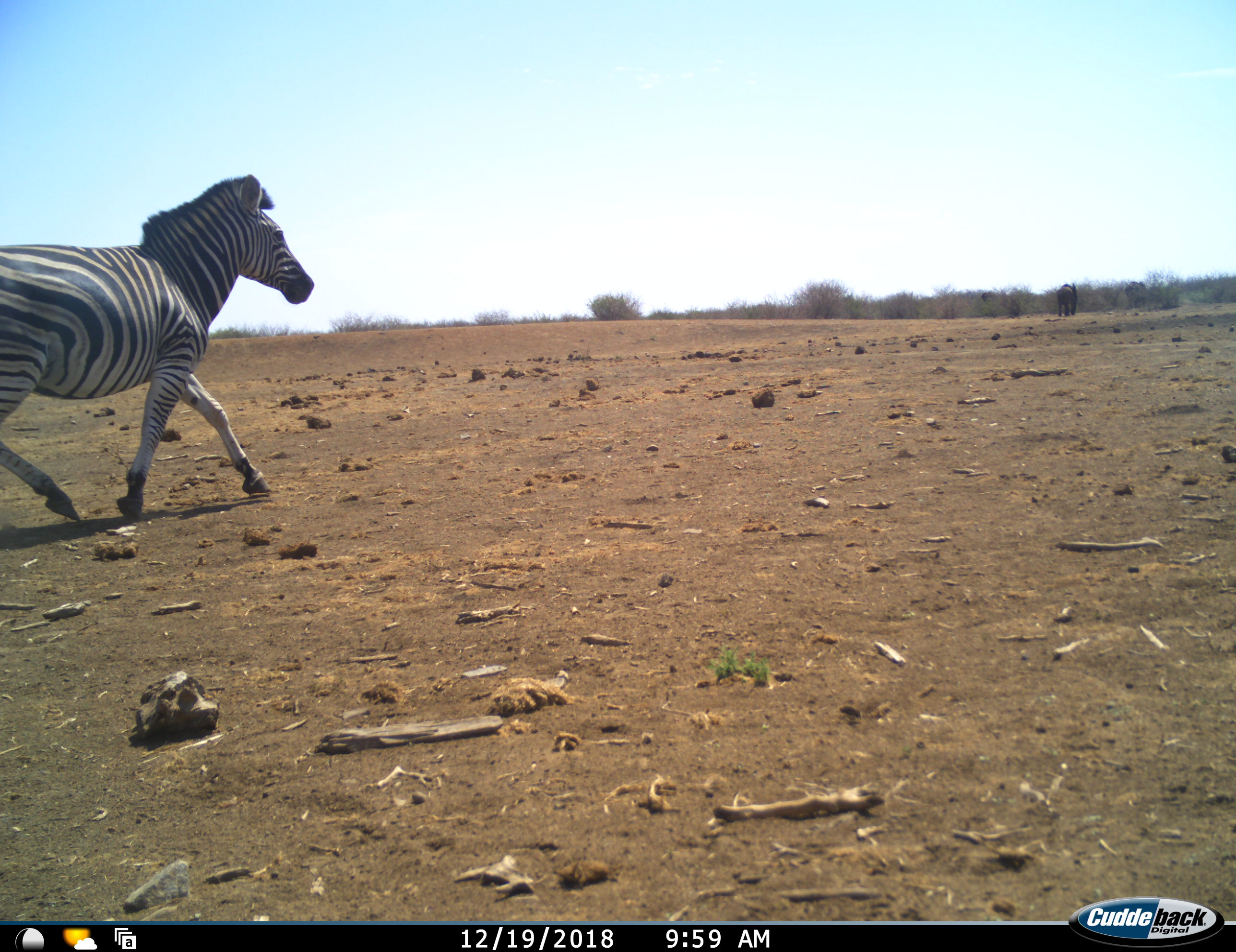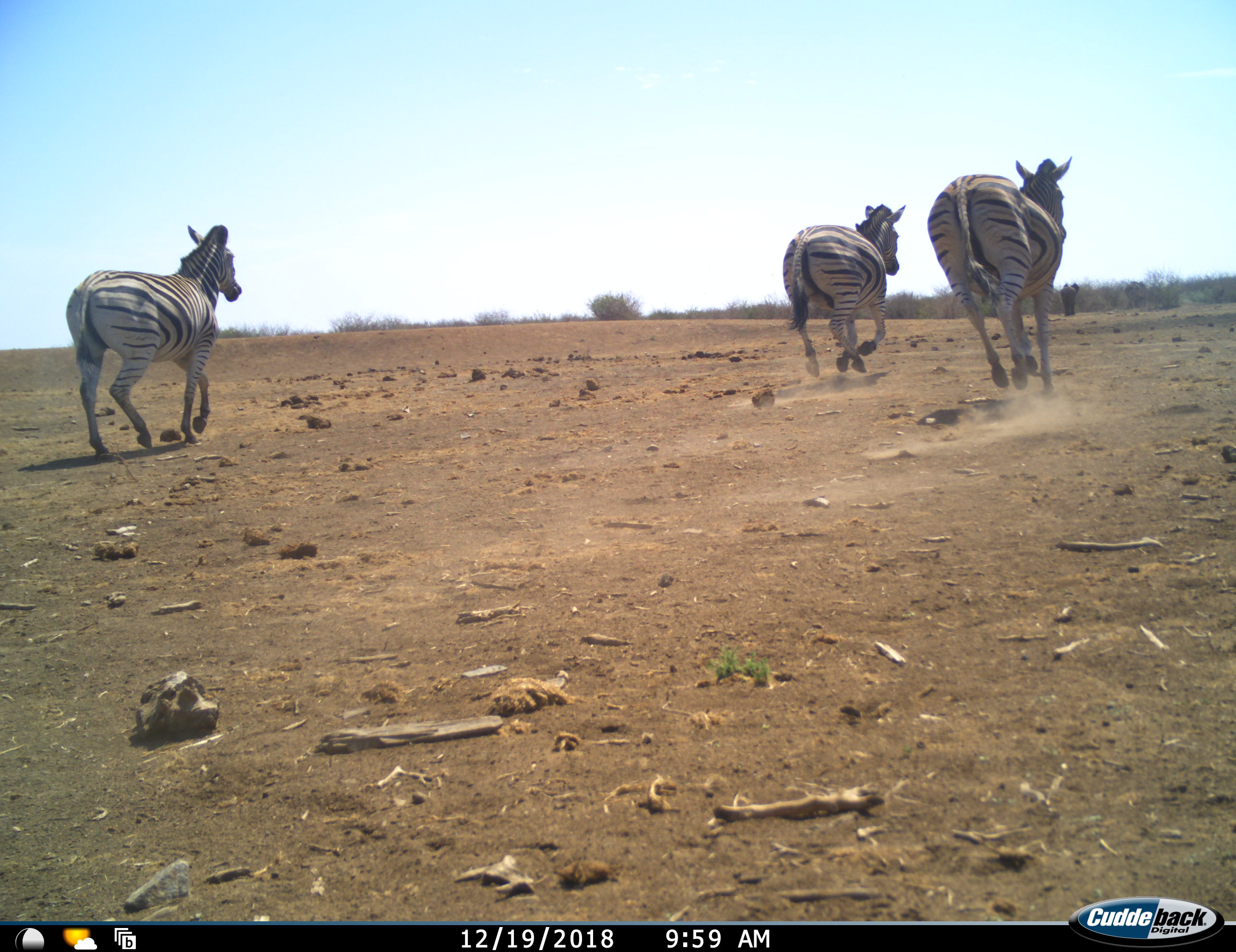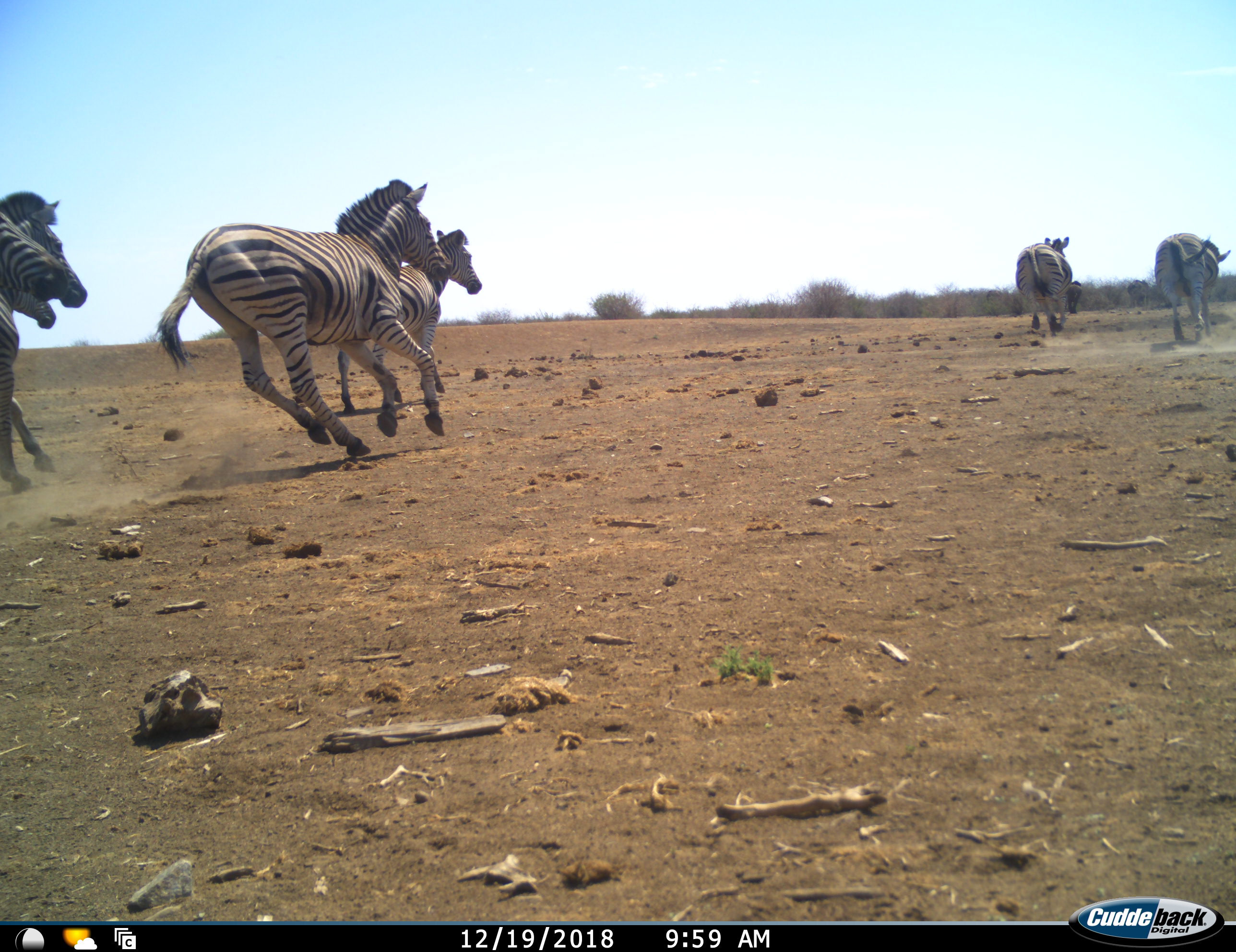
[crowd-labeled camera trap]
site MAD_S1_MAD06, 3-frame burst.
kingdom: Animalia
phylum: Chordata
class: Mammalia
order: Proboscidea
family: Elephantidae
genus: Loxodonta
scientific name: Loxodonta africana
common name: african bush elephant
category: elephant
Elephant (african bush elephant) (Loxodonta africana), count 1. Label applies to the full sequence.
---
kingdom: Animalia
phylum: Chordata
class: Mammalia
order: Perissodactyla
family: Equidae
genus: Equus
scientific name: Equus quagga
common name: plains zebra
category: zebraplains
Zebraplains (plains zebra) (Equus quagga), count 7. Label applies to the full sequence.